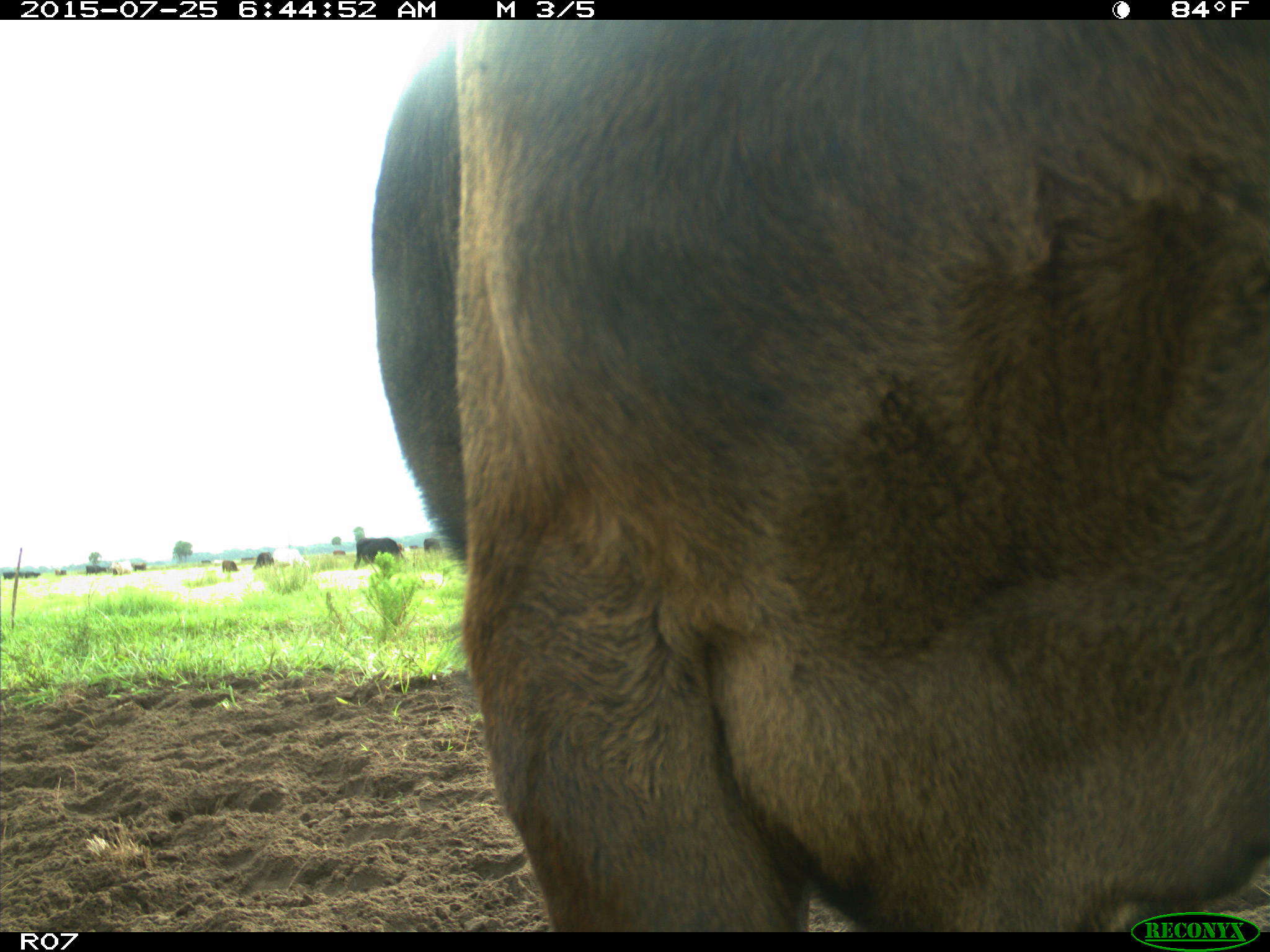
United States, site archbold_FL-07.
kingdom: Animalia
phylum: Chordata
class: Mammalia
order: Artiodactyla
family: Bovidae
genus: Bos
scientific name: Bos taurus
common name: domestic cow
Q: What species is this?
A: Bos taurus (domestic cow).